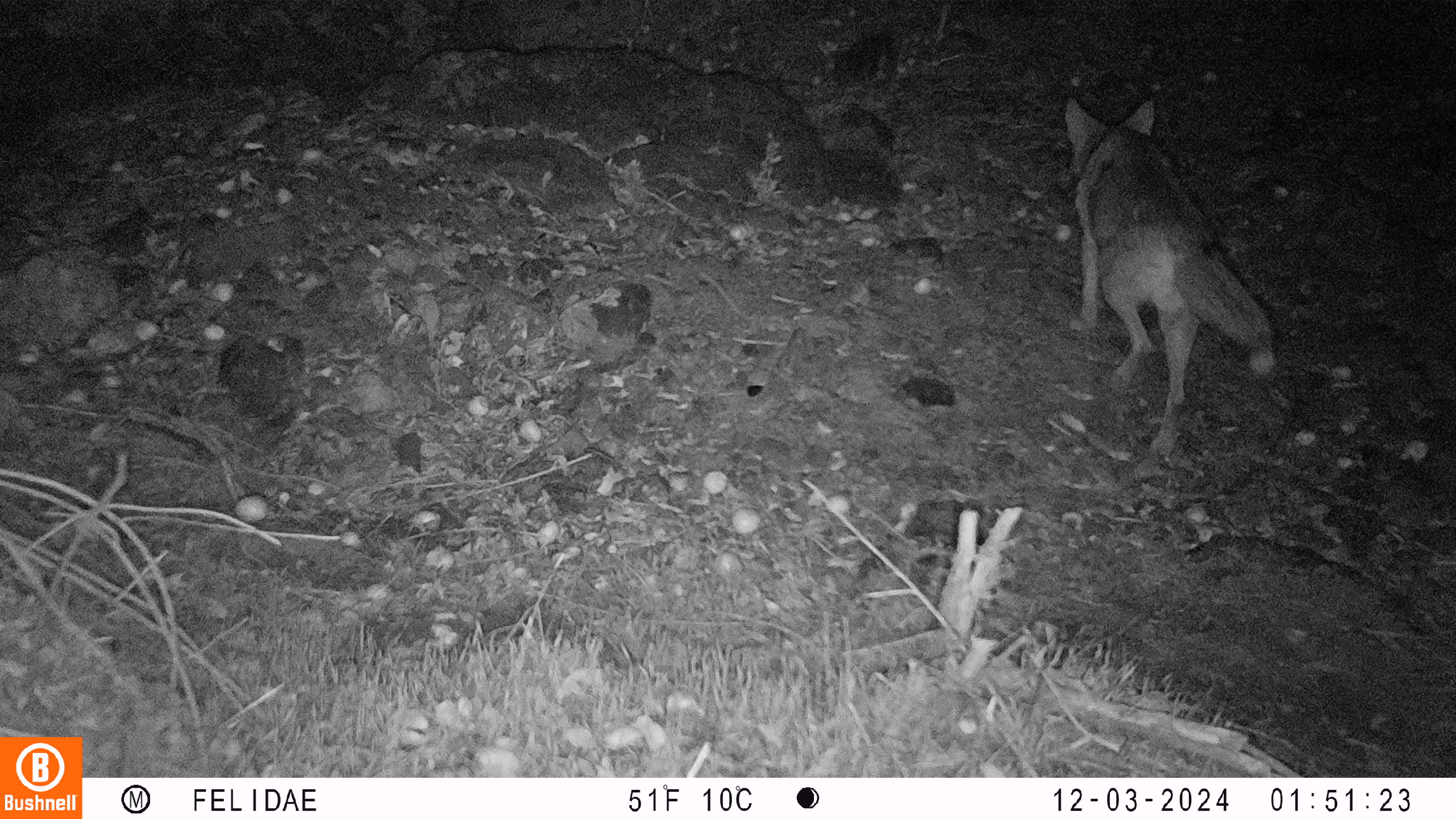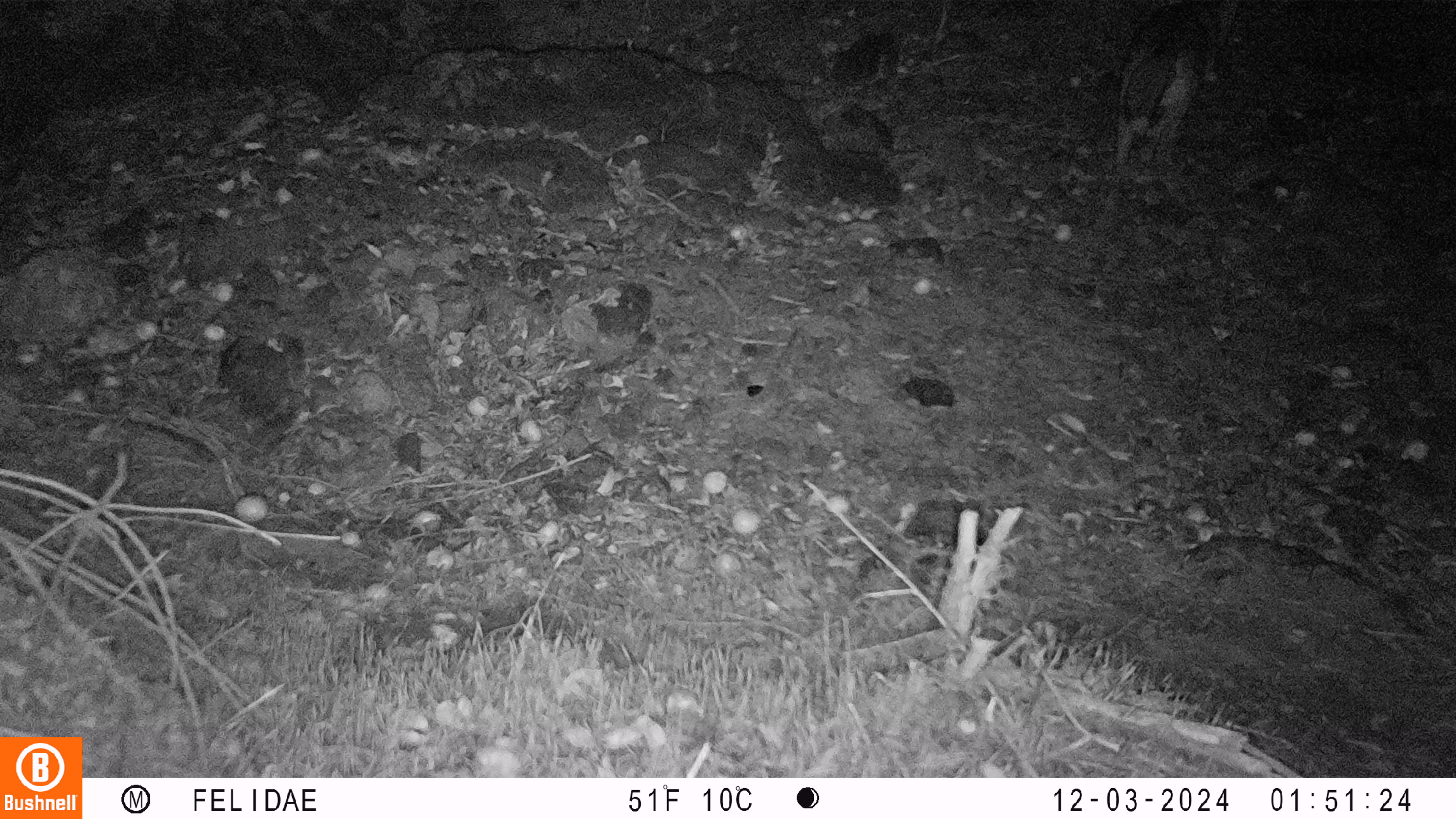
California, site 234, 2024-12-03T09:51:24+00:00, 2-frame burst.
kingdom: Animalia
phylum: Chordata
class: Mammalia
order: Carnivora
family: Canidae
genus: Canis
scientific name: Canis latrans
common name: coyote